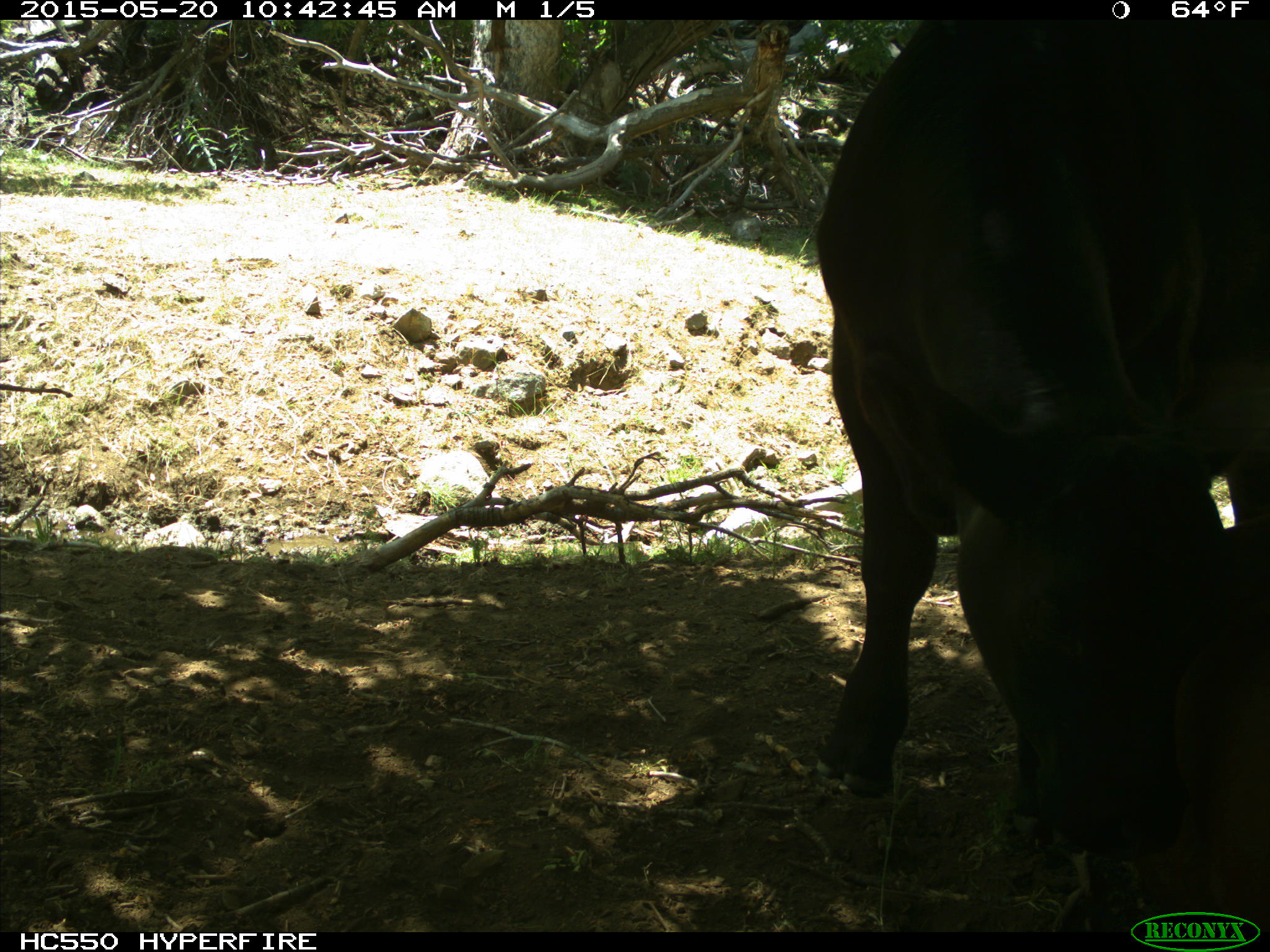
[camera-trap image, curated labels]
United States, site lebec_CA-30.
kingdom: Animalia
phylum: Chordata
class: Mammalia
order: Artiodactyla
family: Bovidae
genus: Bos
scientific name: Bos taurus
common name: domestic cow